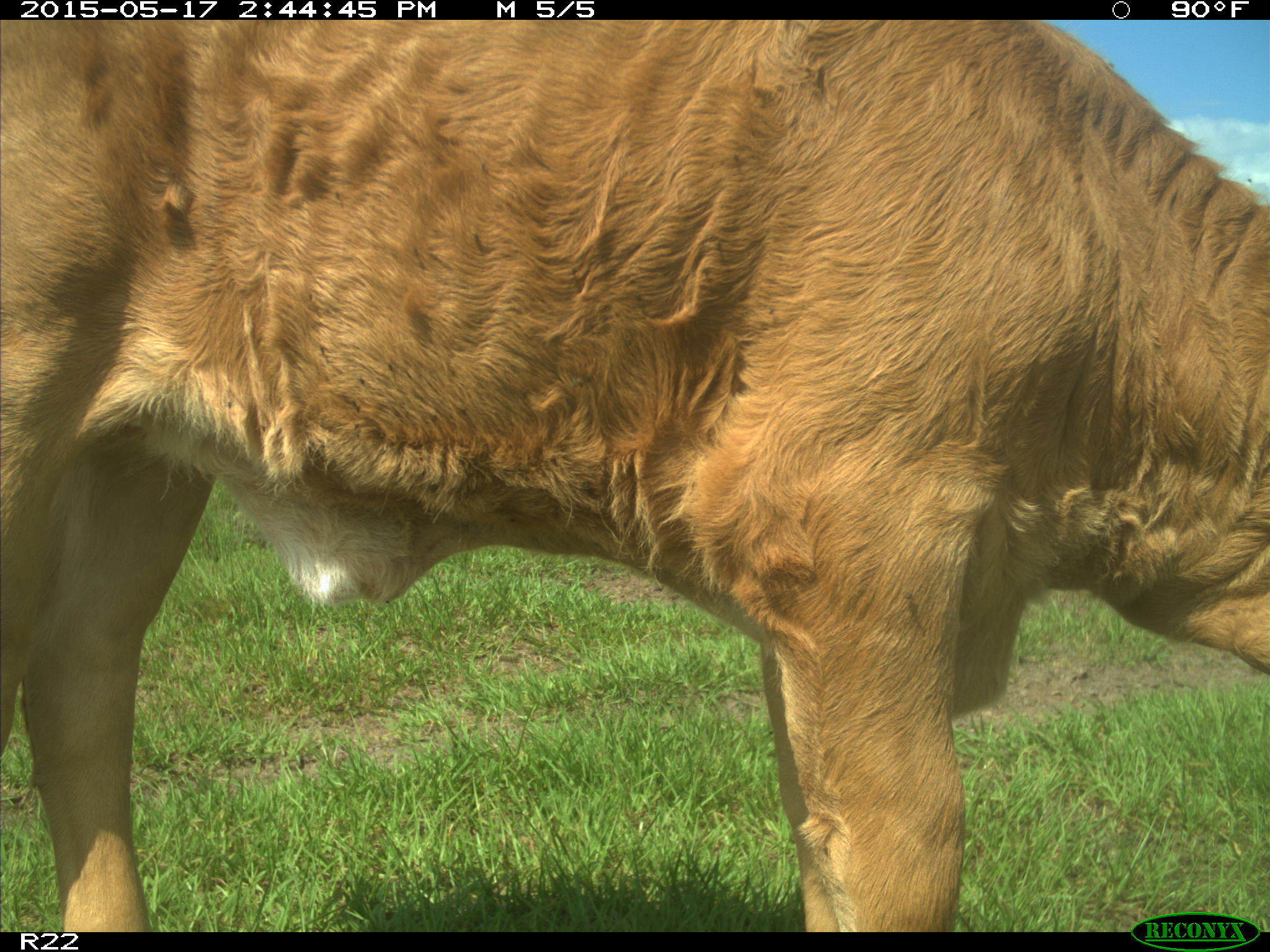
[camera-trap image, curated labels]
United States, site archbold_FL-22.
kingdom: Animalia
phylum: Chordata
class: Mammalia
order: Artiodactyla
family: Bovidae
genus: Bos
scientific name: Bos taurus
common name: domestic cow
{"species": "Bos taurus (domestic cow)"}